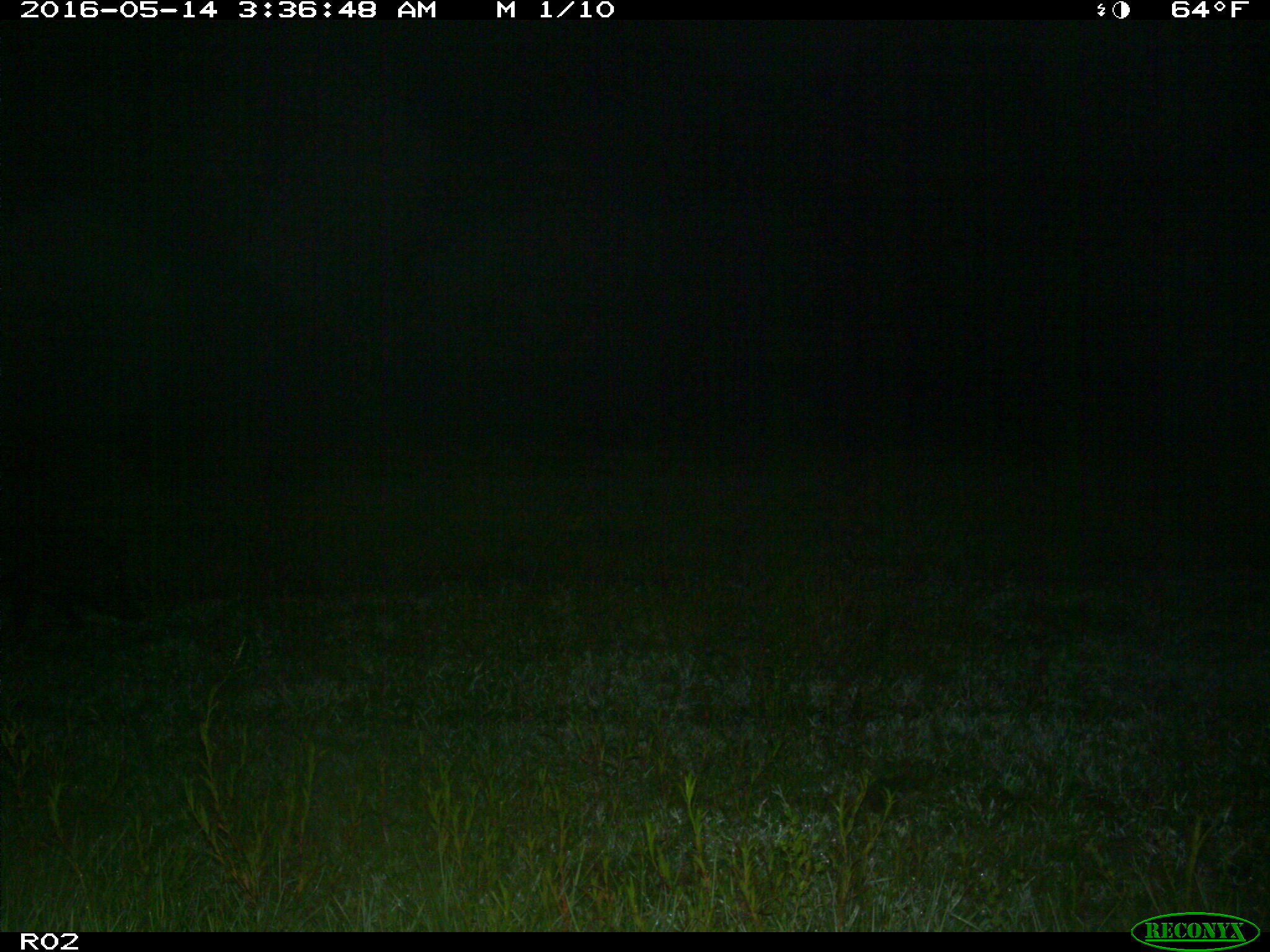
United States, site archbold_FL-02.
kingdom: Animalia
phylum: Chordata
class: Mammalia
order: Artiodactyla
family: Suidae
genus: Sus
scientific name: Sus scrofa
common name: wild boar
Sus scrofa (wild boar).